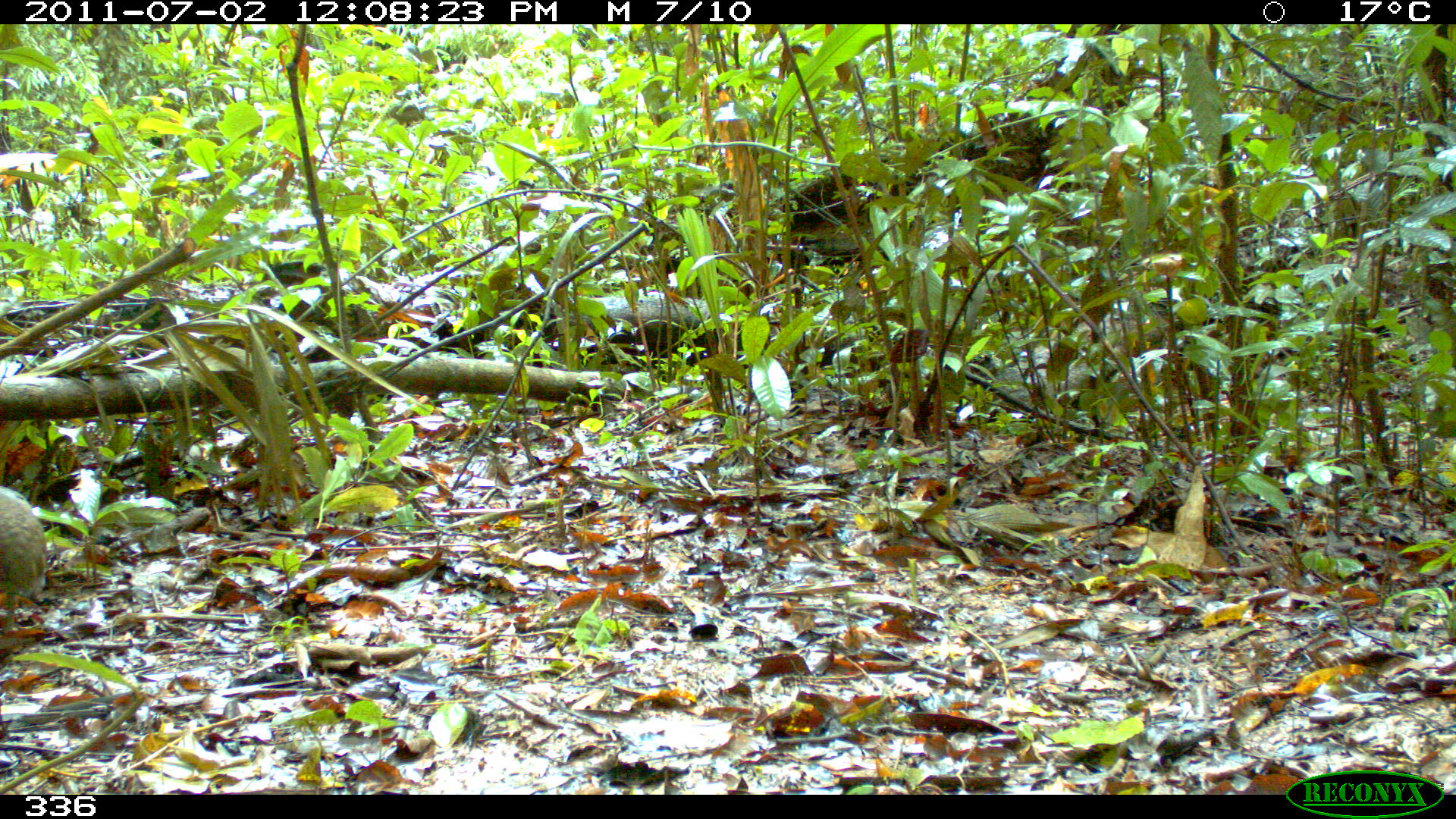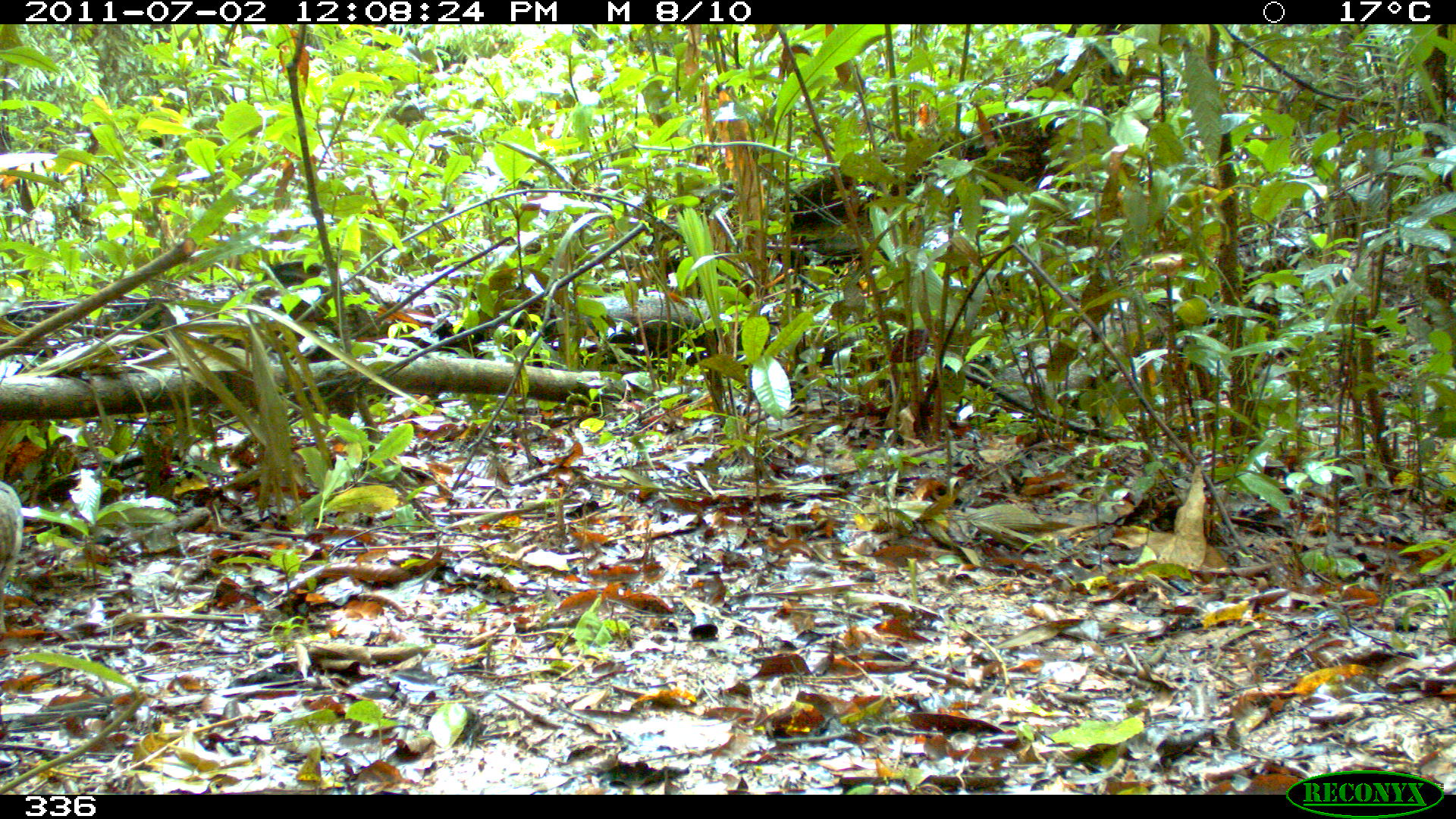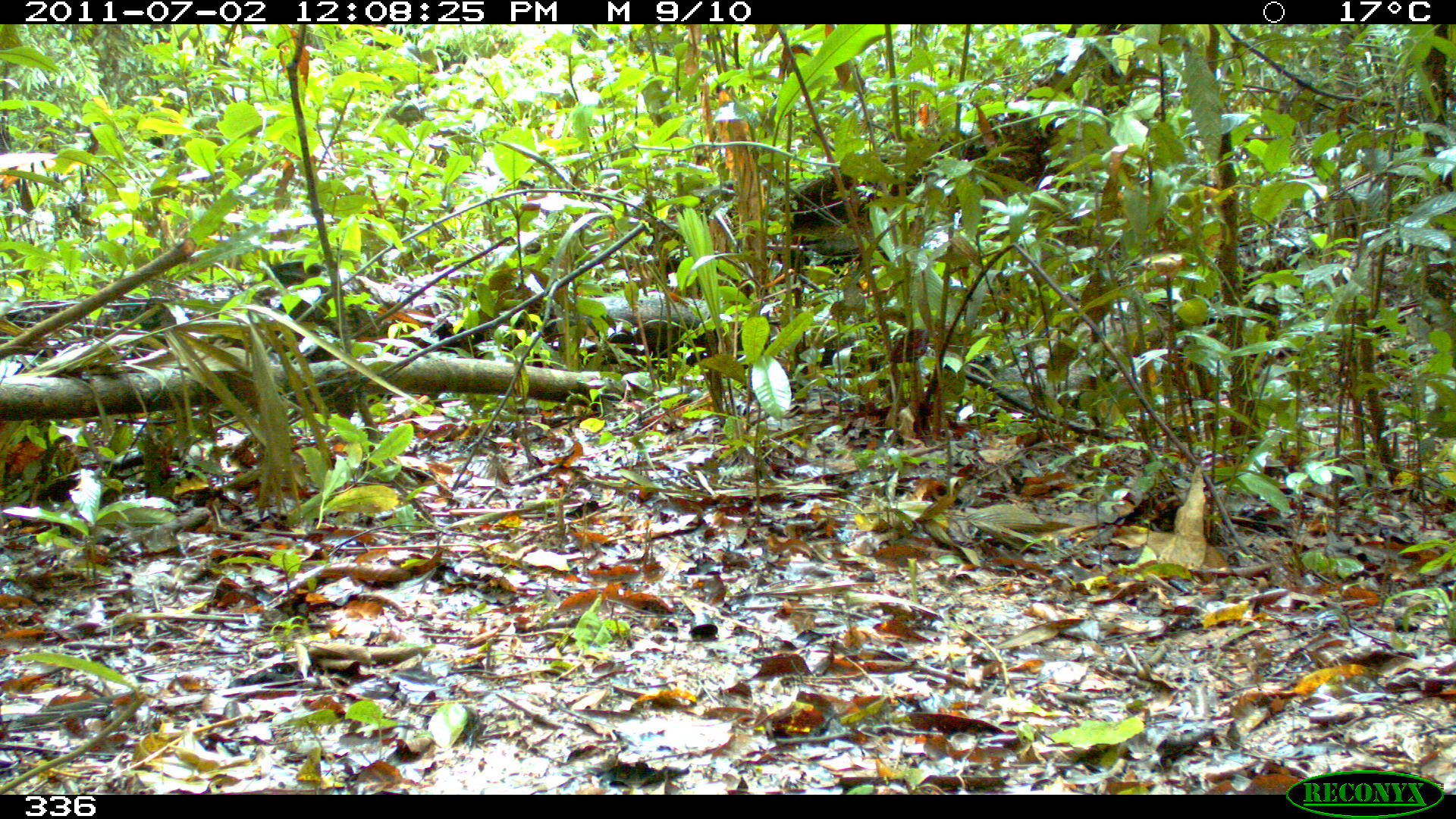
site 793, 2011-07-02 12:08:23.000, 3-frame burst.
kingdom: Animalia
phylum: Chordata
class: Aves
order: Galliformes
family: Phasianidae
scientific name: Phasianidae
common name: quails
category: quail